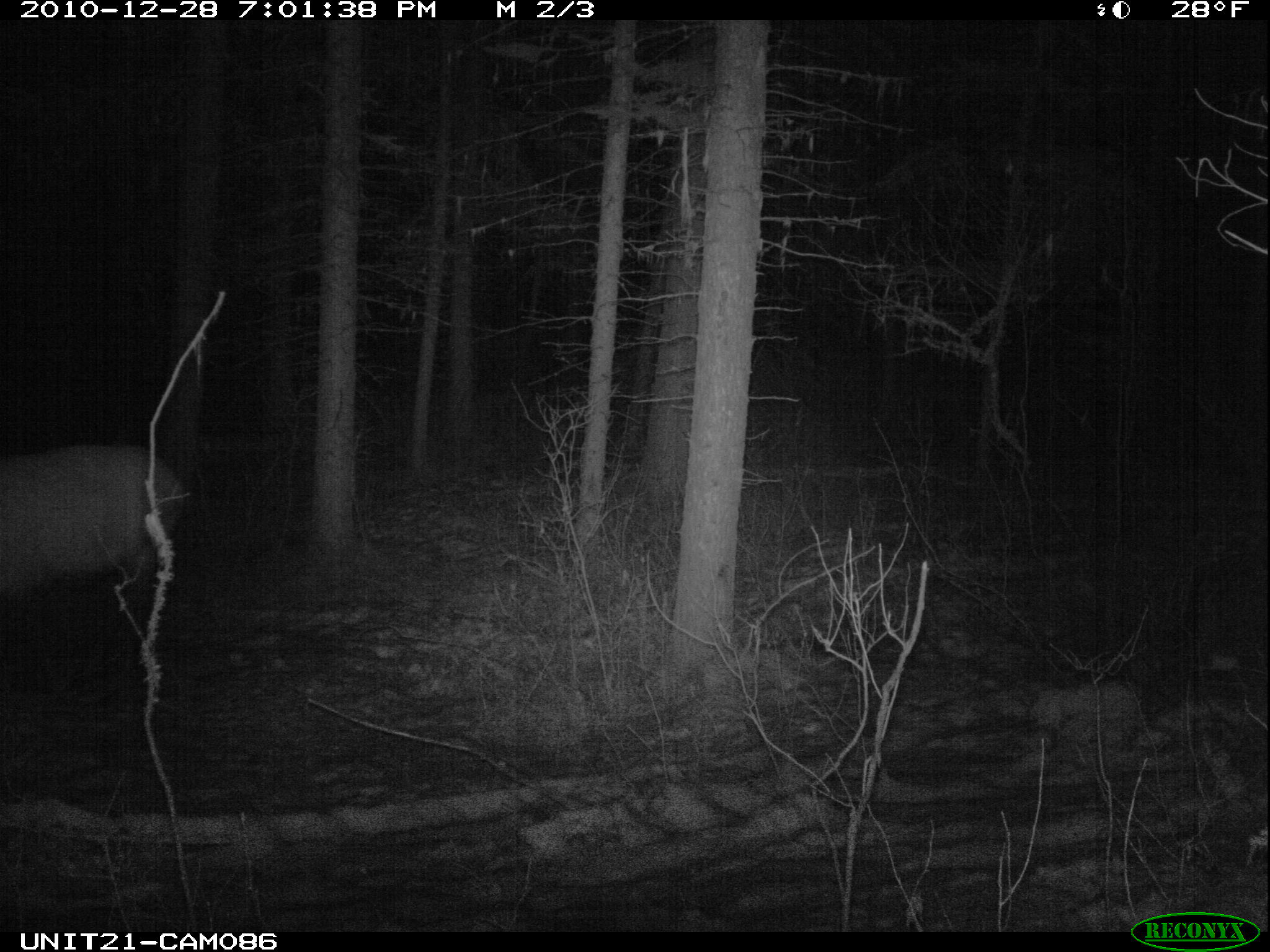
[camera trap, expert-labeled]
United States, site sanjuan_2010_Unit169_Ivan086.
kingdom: Animalia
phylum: Chordata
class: Mammalia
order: Artiodactyla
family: Cervidae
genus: Cervus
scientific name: Cervus elaphus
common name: red deer